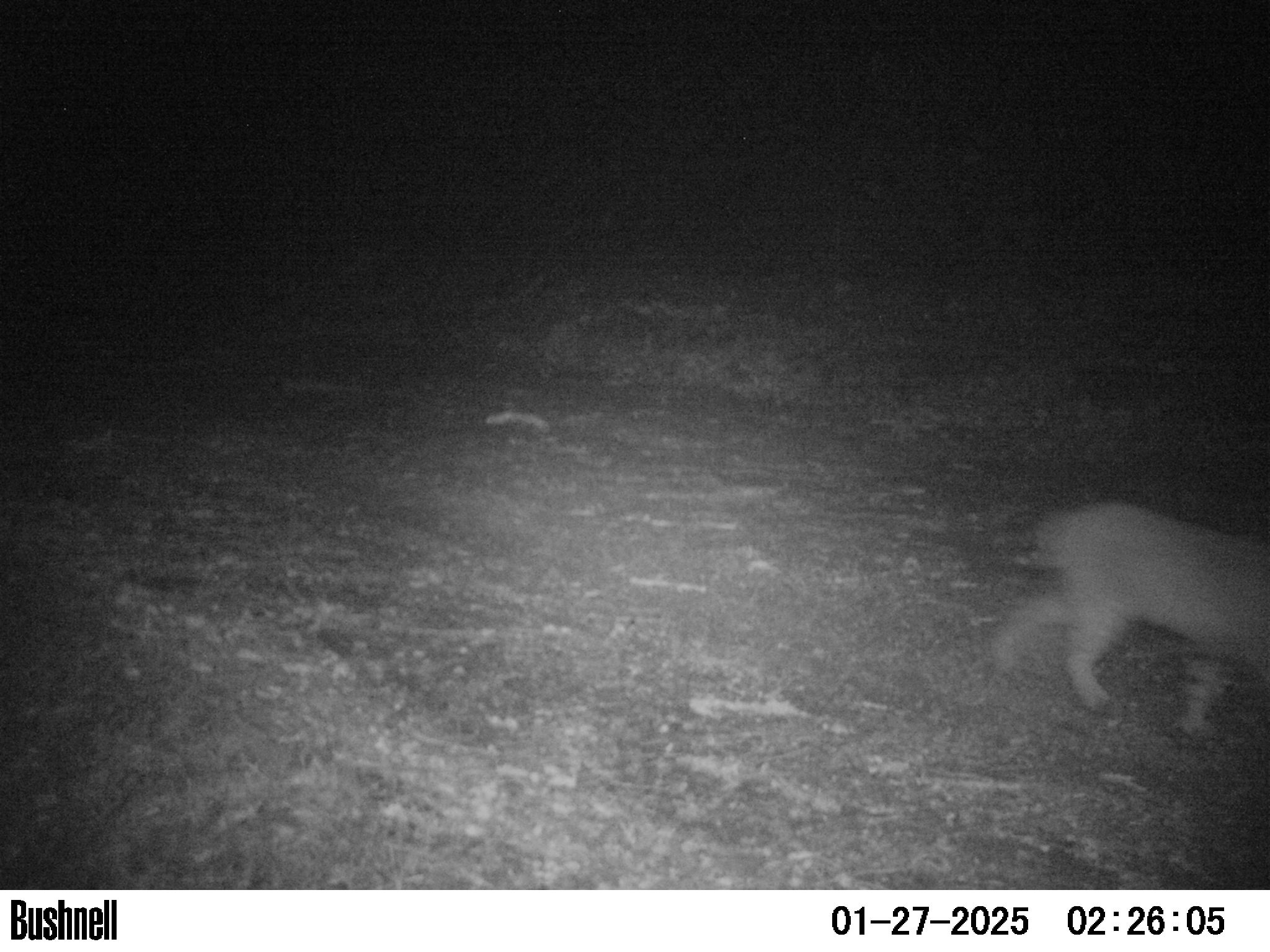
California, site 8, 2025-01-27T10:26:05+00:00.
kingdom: Animalia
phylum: Chordata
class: Mammalia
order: Carnivora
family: Felidae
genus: Lynx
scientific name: Lynx rufus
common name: bobcat